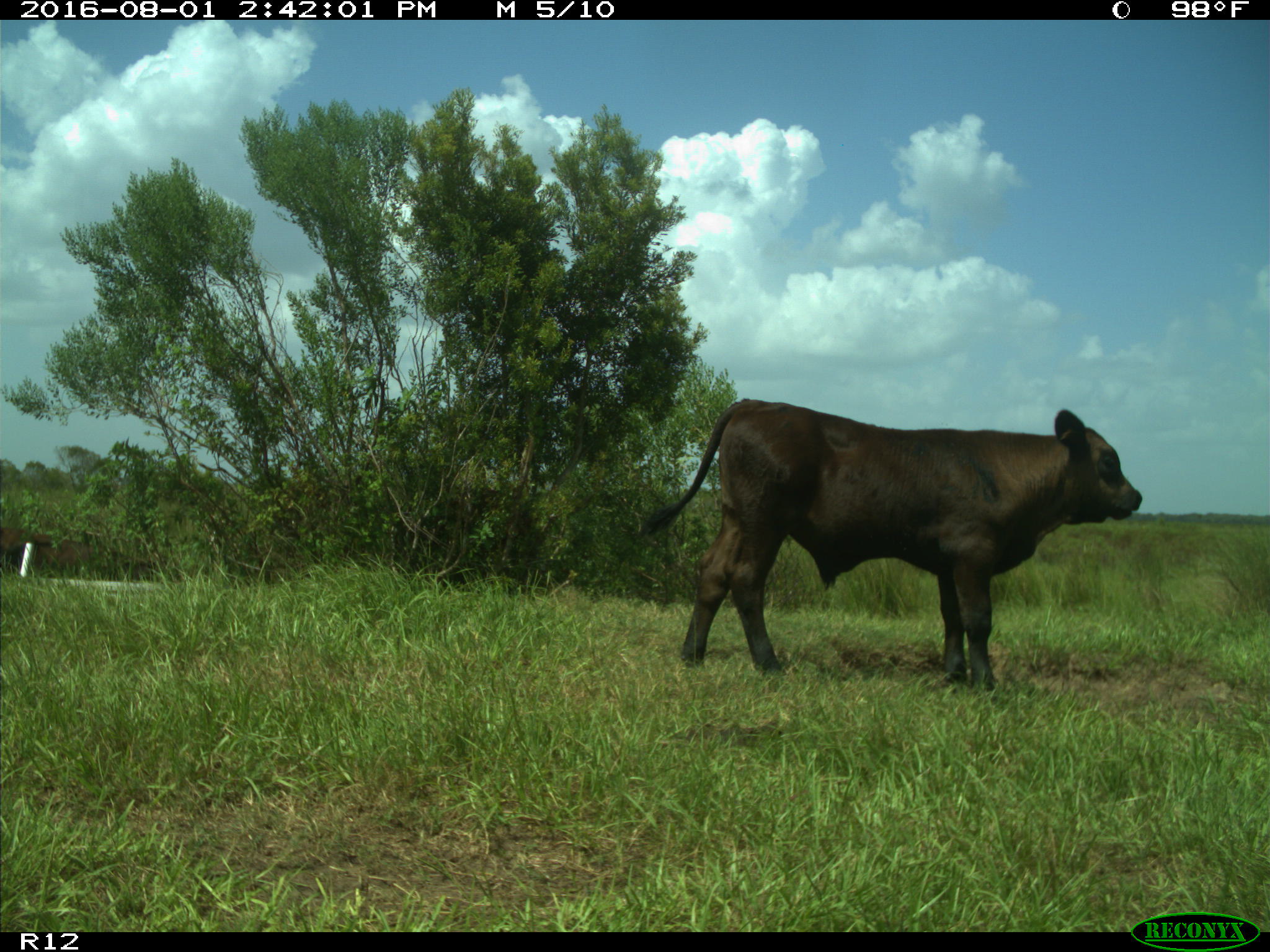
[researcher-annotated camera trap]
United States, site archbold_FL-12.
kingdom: Animalia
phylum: Chordata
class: Mammalia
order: Artiodactyla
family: Bovidae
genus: Bos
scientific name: Bos taurus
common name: domestic cow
Bos taurus (domestic cow).